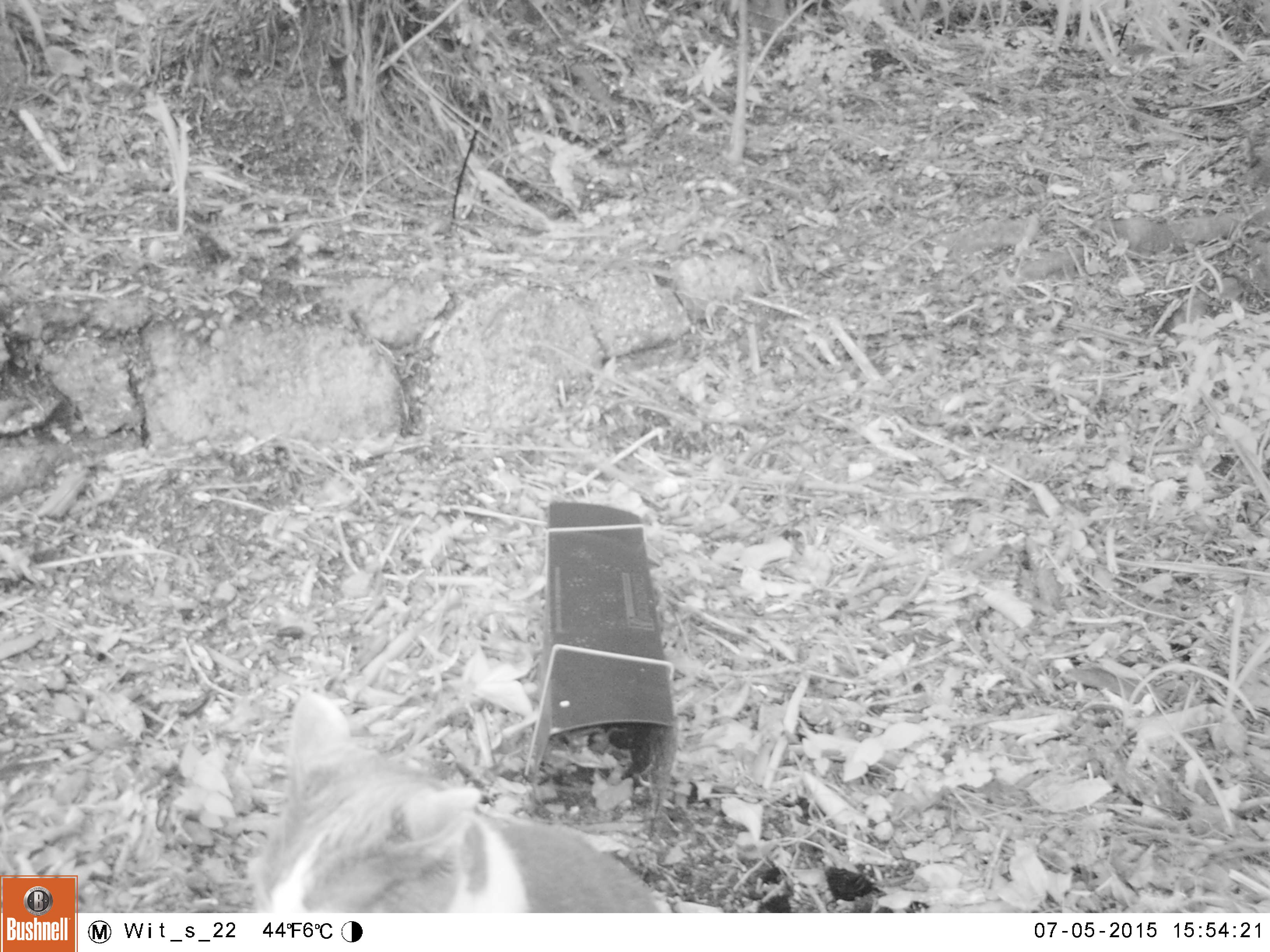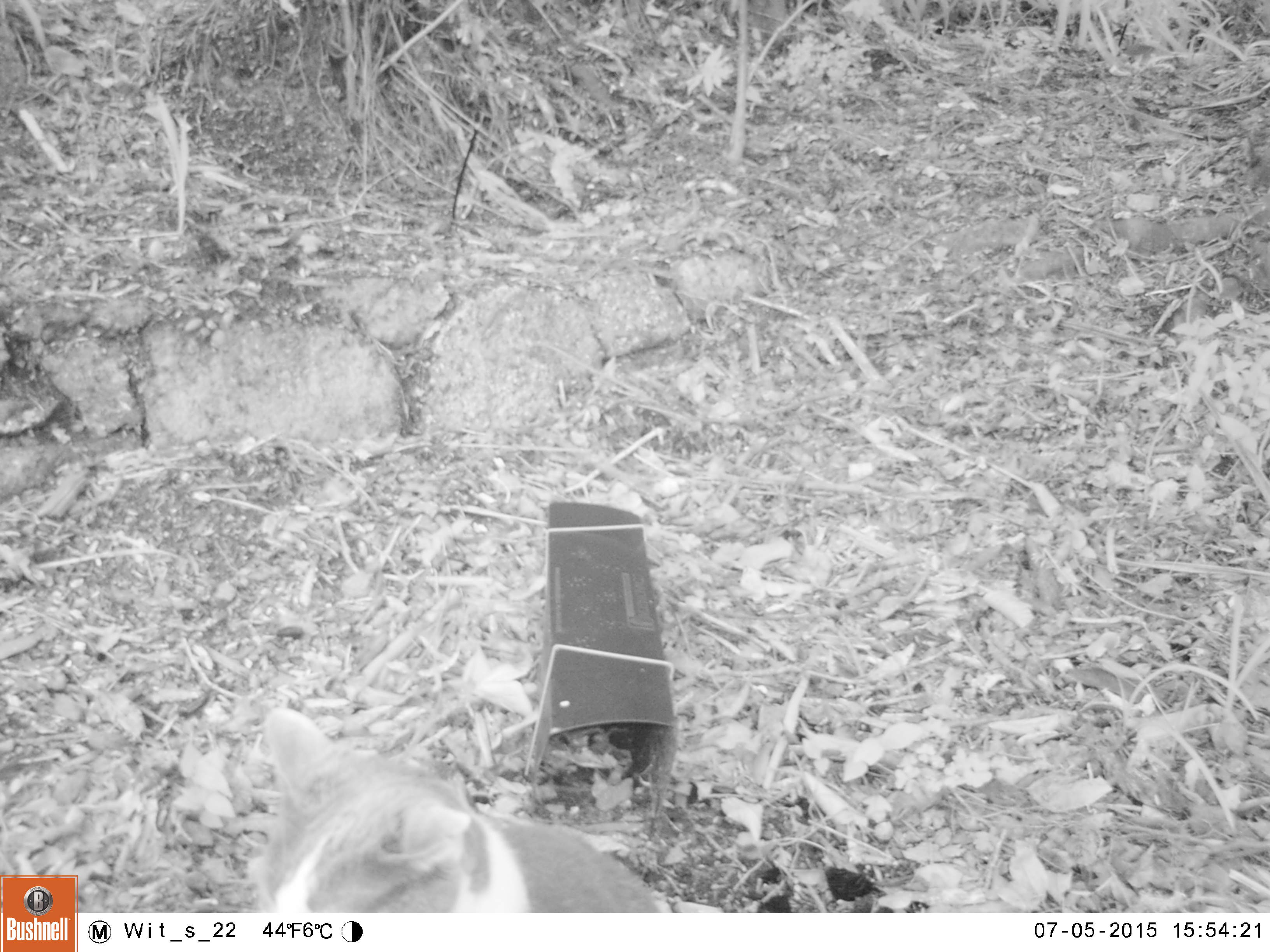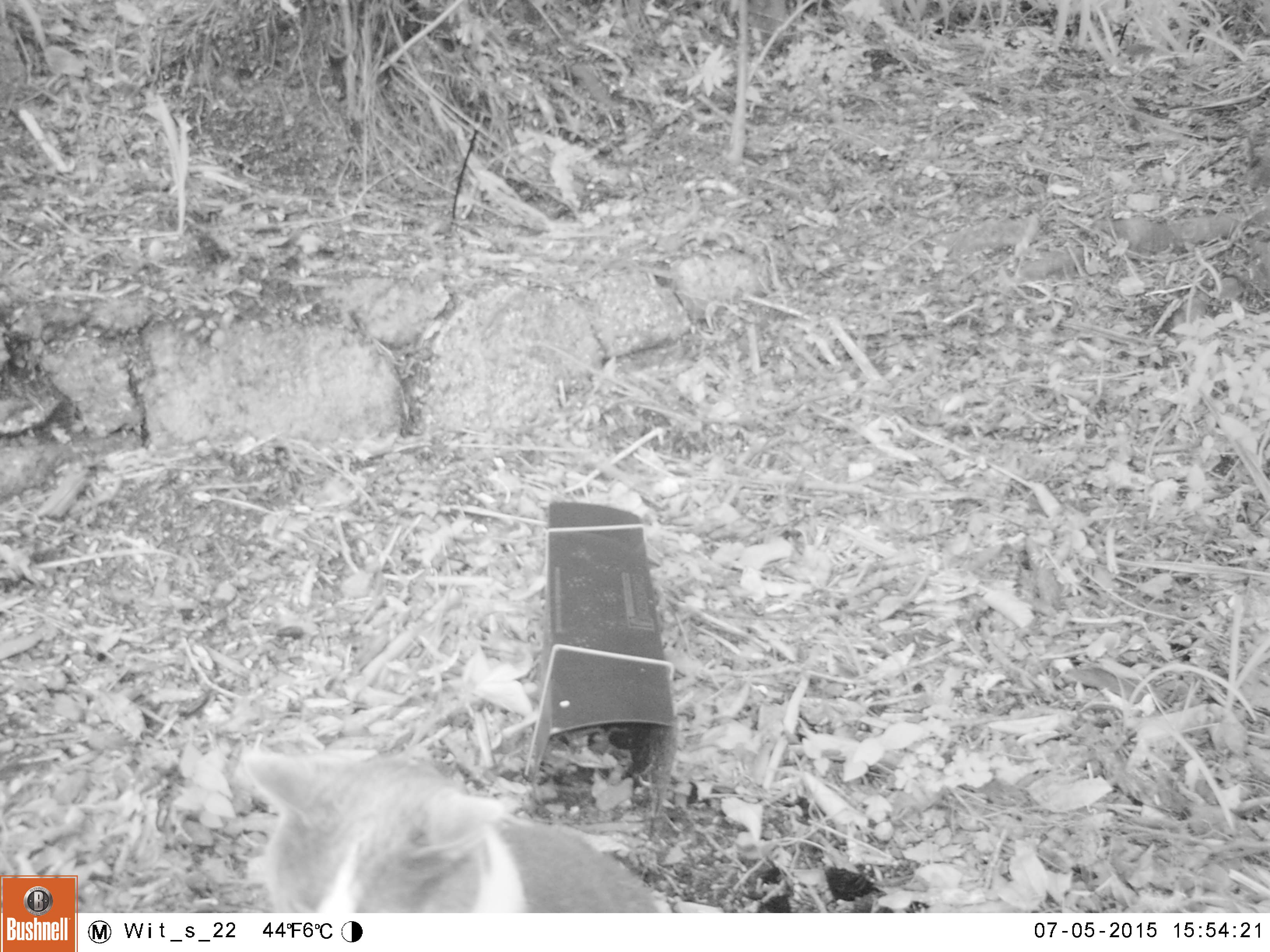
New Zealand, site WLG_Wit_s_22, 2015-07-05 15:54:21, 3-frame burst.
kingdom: Animalia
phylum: Chordata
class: Mammalia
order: Carnivora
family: Felidae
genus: Felis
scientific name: Felis catus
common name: domestic cat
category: cat